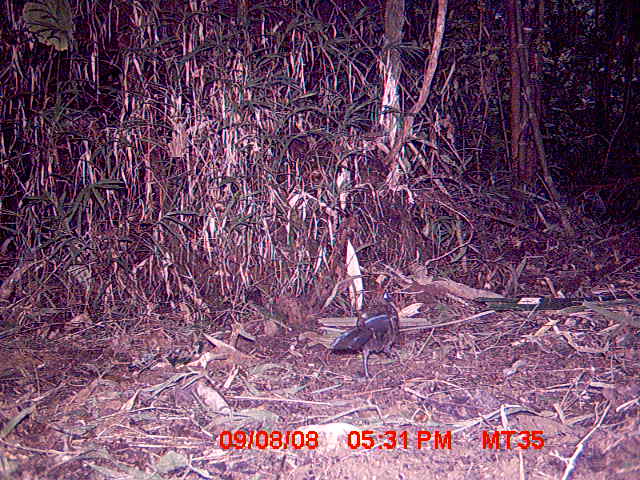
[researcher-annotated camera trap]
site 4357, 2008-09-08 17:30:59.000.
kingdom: Animalia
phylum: Chordata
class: Aves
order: Cuculiformes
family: Cuculidae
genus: Coua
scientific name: Coua ruficeps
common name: red-capped coua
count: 1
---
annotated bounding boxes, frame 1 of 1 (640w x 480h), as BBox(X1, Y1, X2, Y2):
coua ruficeps: BBox(327, 292, 399, 379)